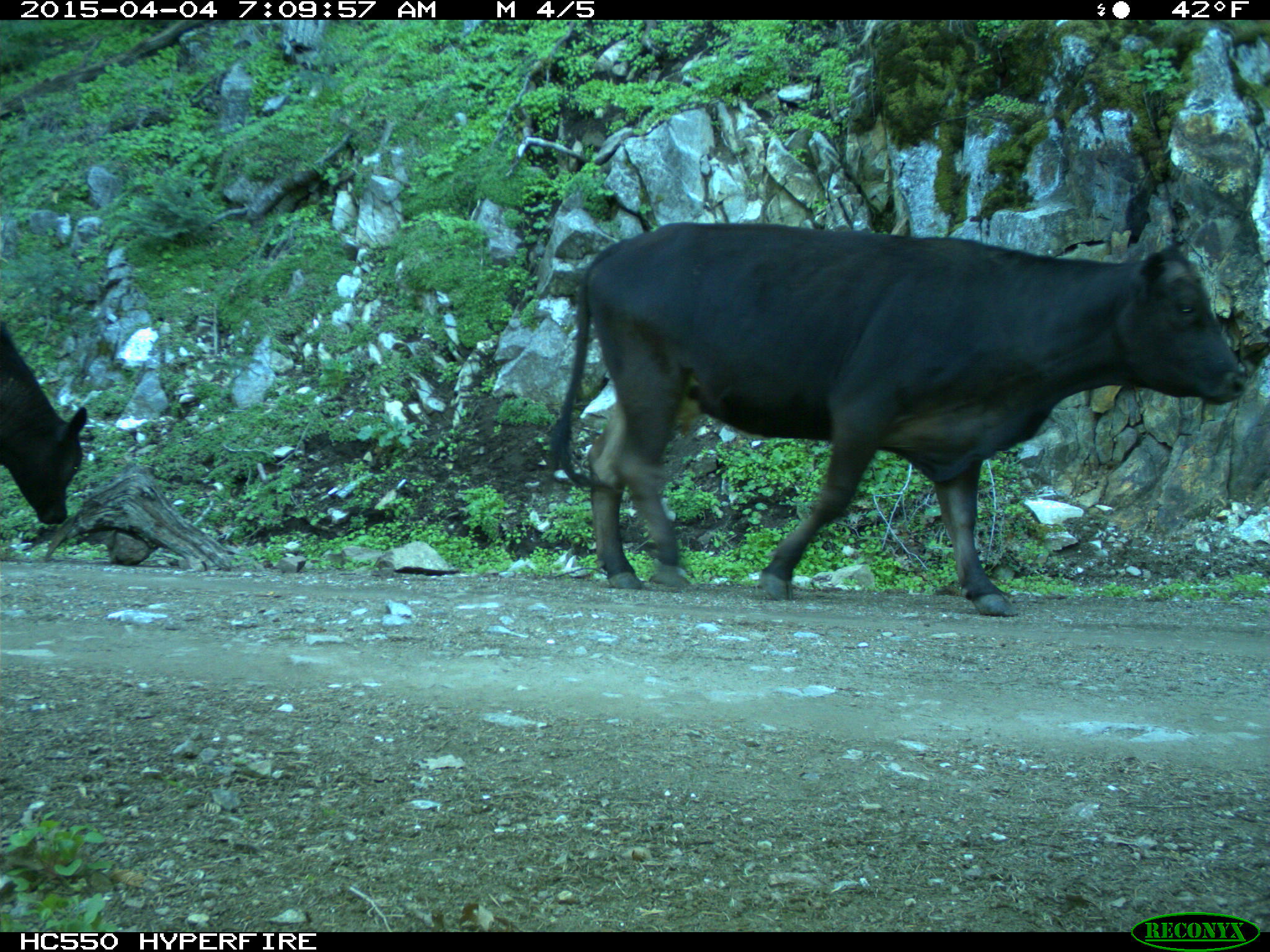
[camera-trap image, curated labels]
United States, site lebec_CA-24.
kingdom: Animalia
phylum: Chordata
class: Mammalia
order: Artiodactyla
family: Bovidae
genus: Bos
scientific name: Bos taurus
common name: domestic cow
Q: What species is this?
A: Bos taurus (domestic cow).